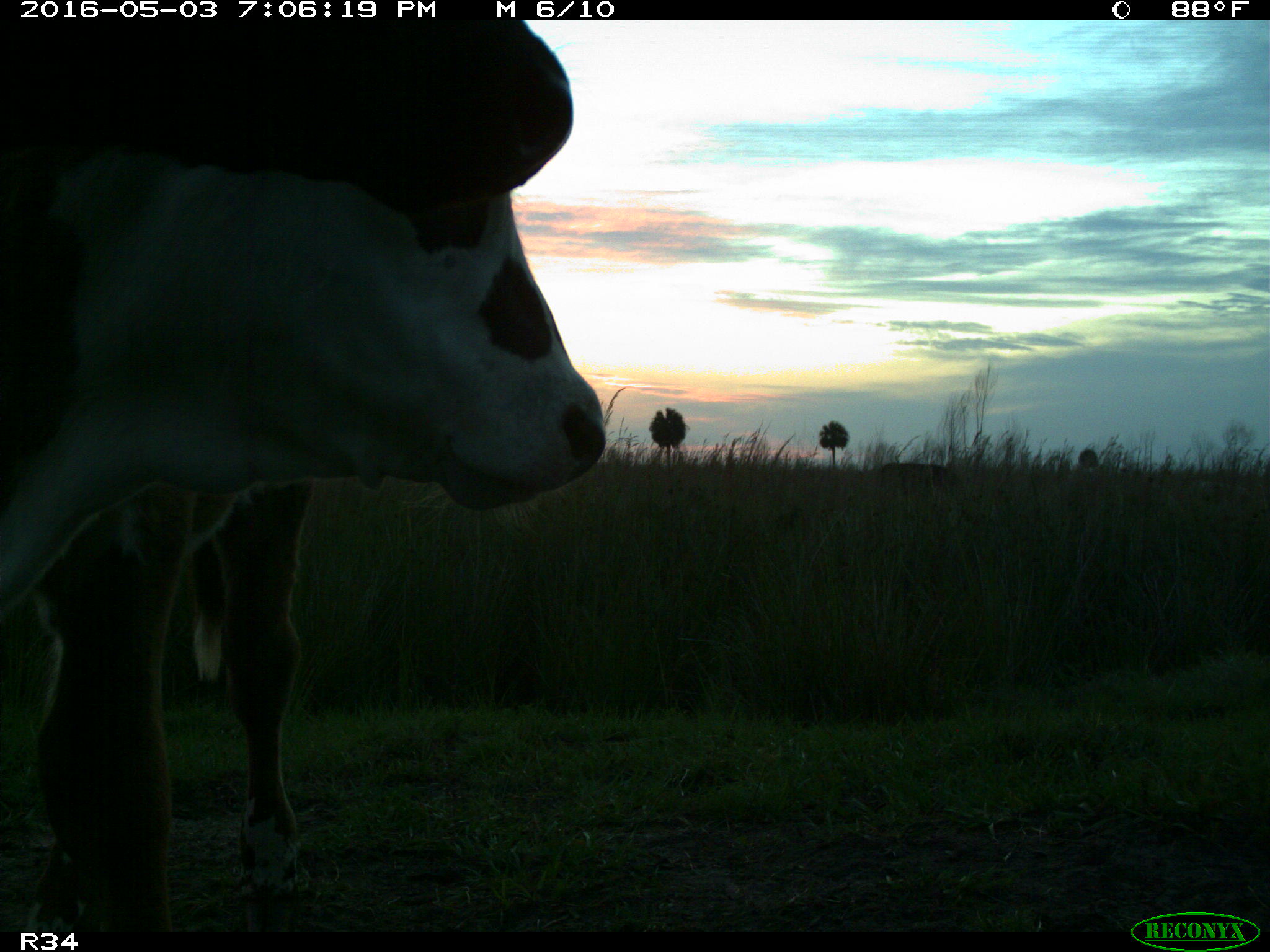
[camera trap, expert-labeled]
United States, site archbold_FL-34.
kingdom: Animalia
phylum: Chordata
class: Mammalia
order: Artiodactyla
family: Bovidae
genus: Bos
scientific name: Bos taurus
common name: domestic cow